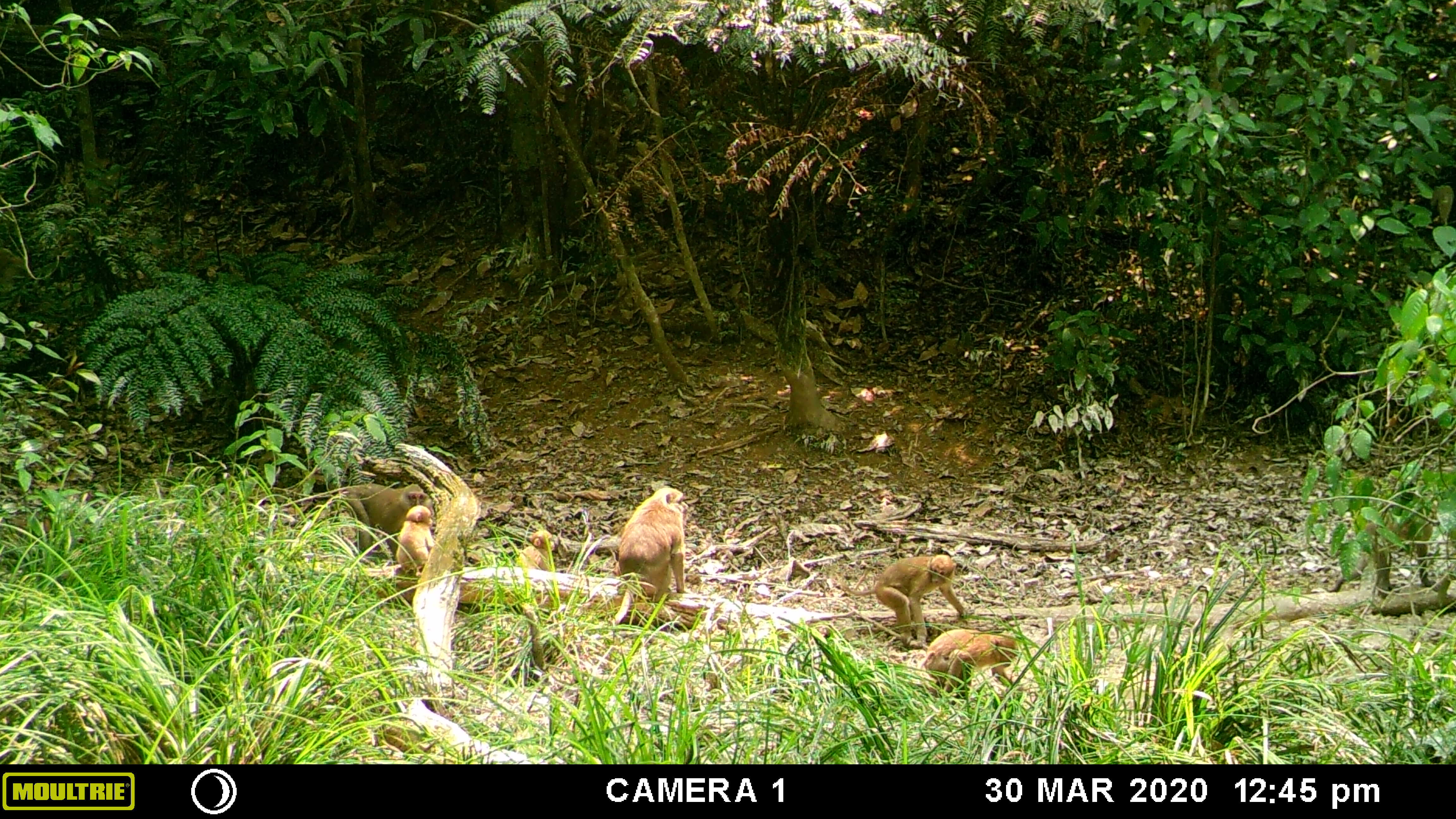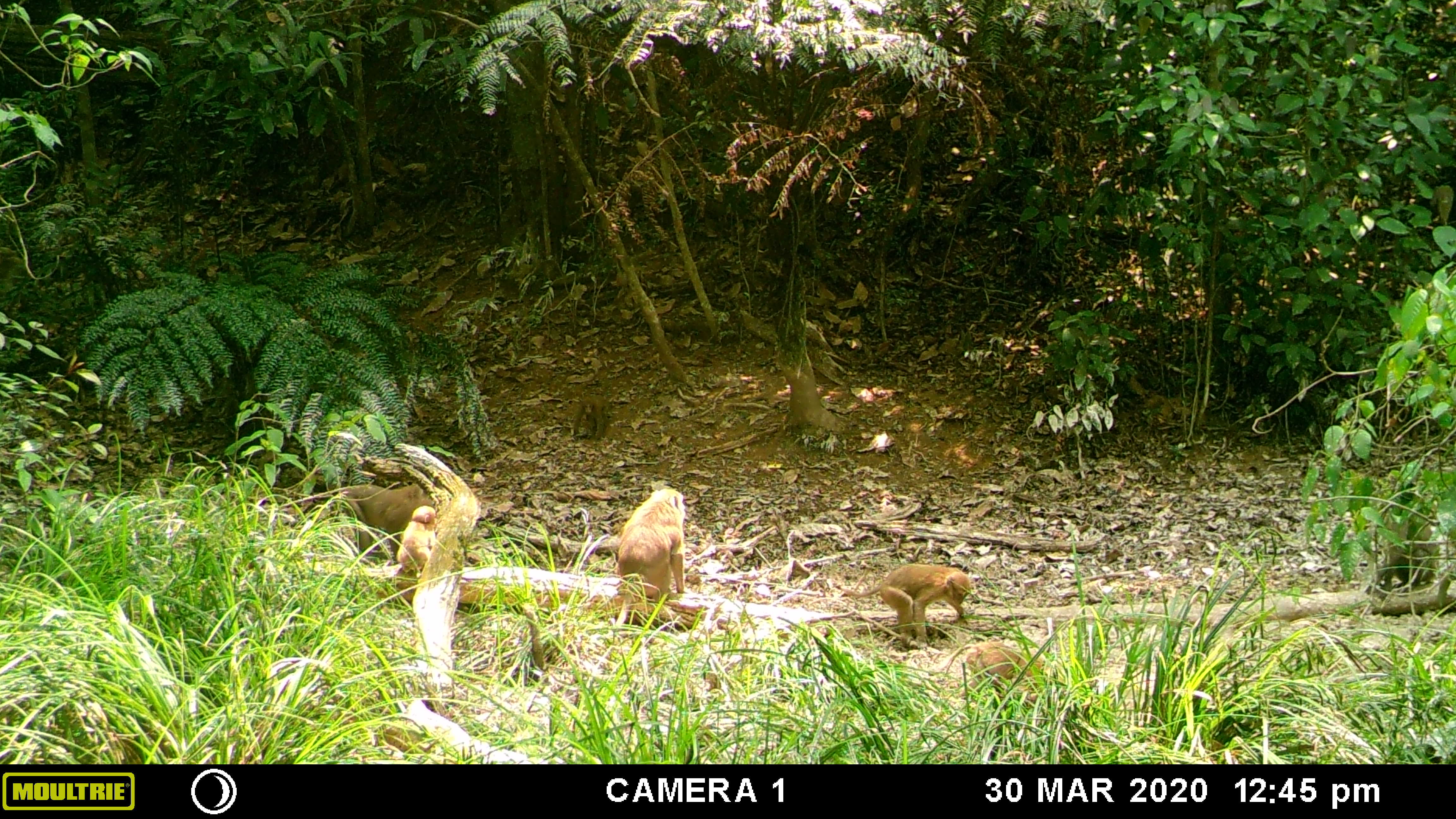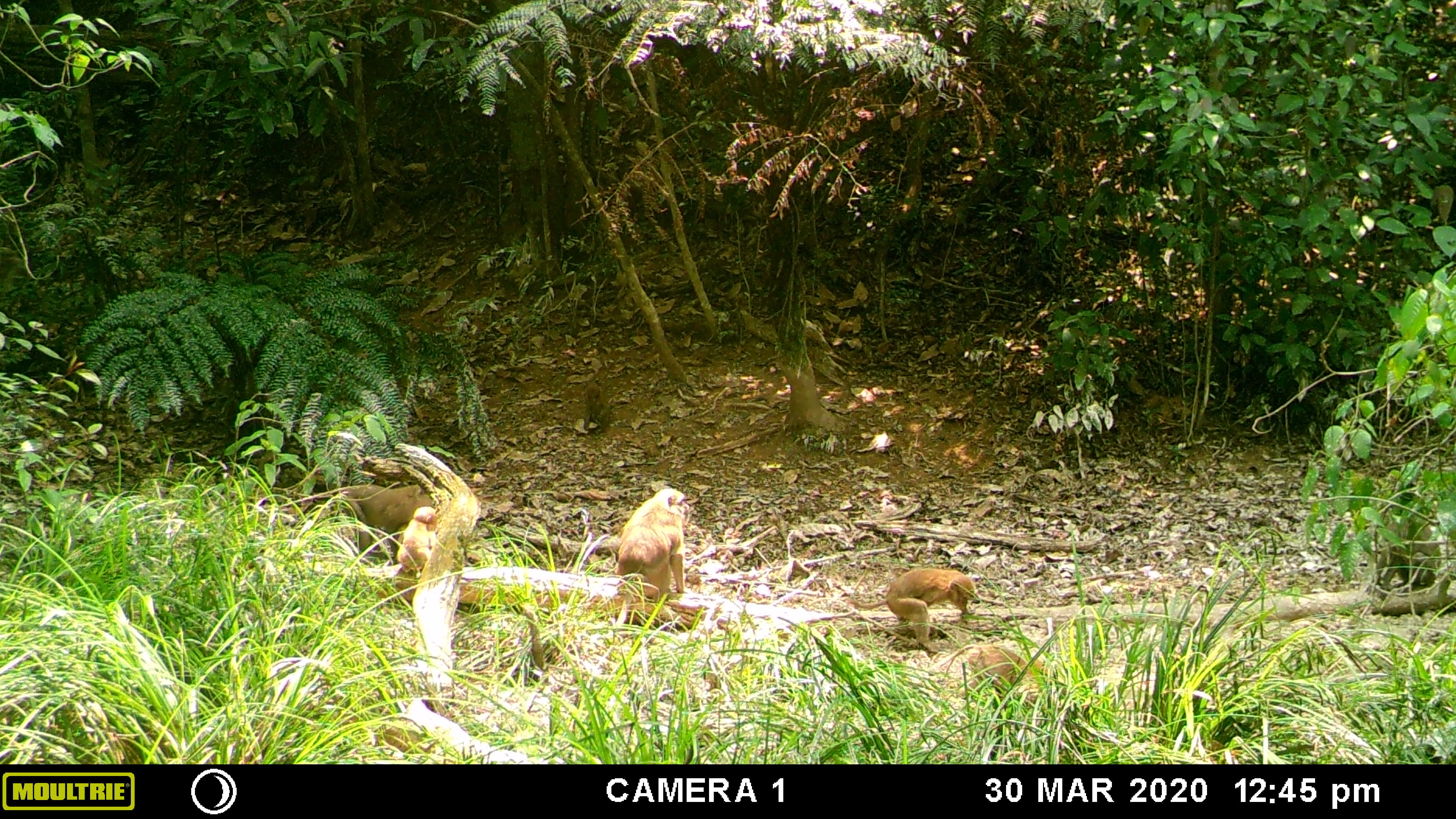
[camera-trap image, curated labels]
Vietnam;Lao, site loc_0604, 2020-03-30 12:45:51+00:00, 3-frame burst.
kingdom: Animalia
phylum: Chordata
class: Mammalia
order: Primates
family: Cercopithecidae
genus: Macaca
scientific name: Macaca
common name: macaques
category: assam or rhesus macaque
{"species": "assam or rhesus macaque (macaques) (Macaca)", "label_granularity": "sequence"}